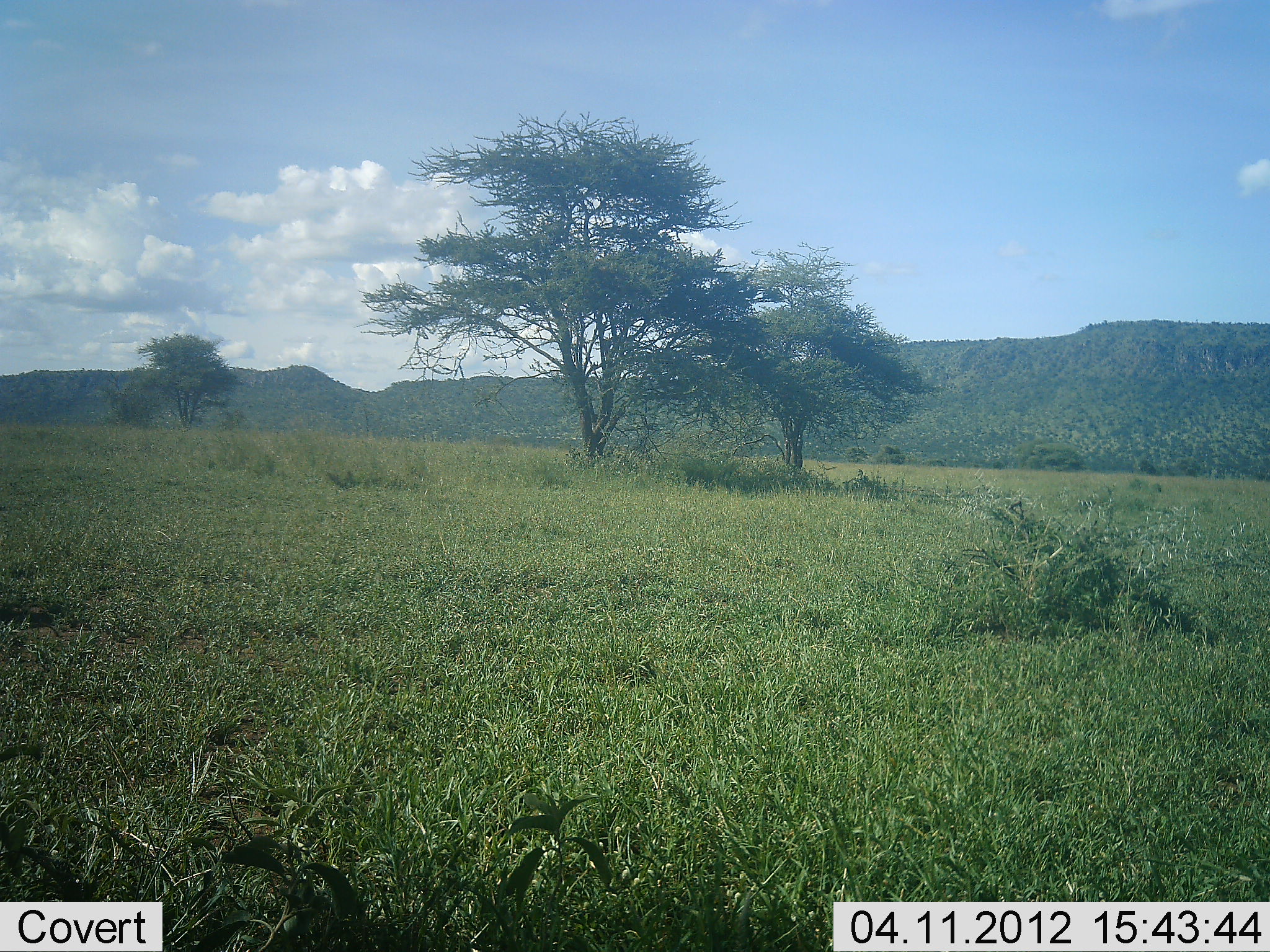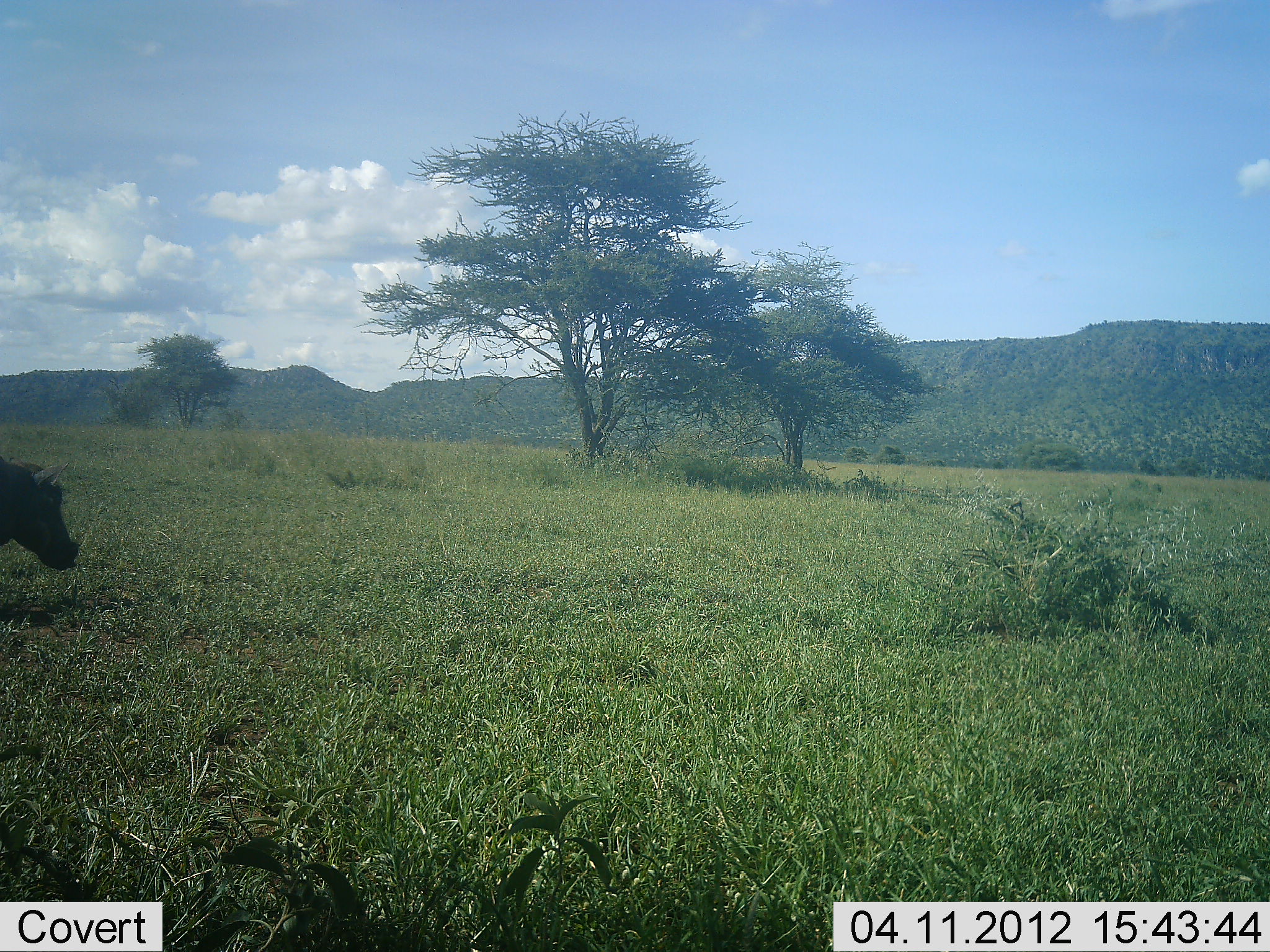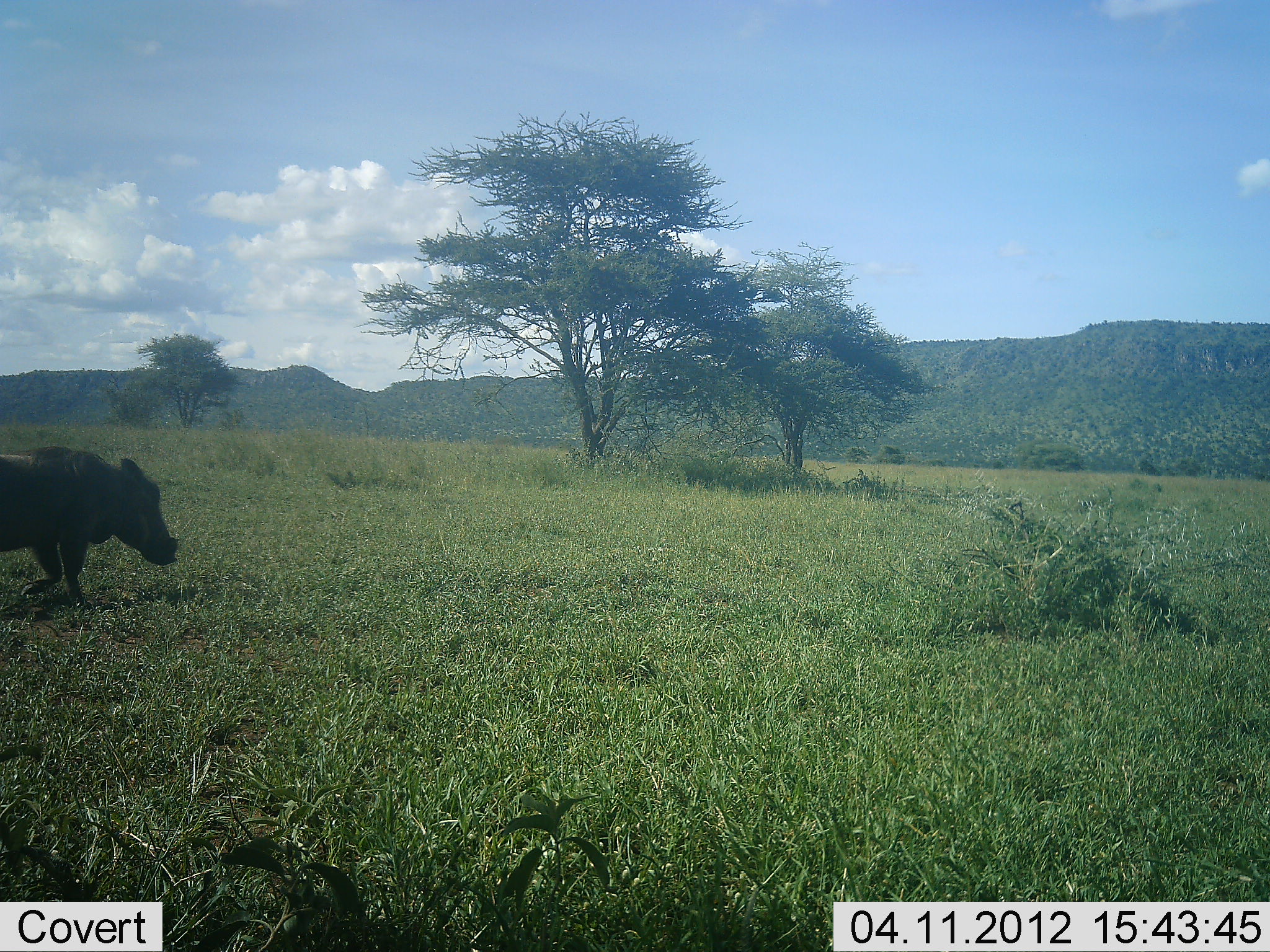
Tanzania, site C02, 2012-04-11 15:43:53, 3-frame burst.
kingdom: Animalia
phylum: Chordata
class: Mammalia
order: Artiodactyla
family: Suidae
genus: Phacochoerus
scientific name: Phacochoerus africanus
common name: warthog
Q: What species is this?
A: Warthog (Phacochoerus africanus).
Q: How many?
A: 1.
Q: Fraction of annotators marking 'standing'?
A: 0%.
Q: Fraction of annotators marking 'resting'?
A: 0%.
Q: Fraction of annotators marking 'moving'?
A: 95%.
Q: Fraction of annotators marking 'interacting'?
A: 0%.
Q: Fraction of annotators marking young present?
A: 0%.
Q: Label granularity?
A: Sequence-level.